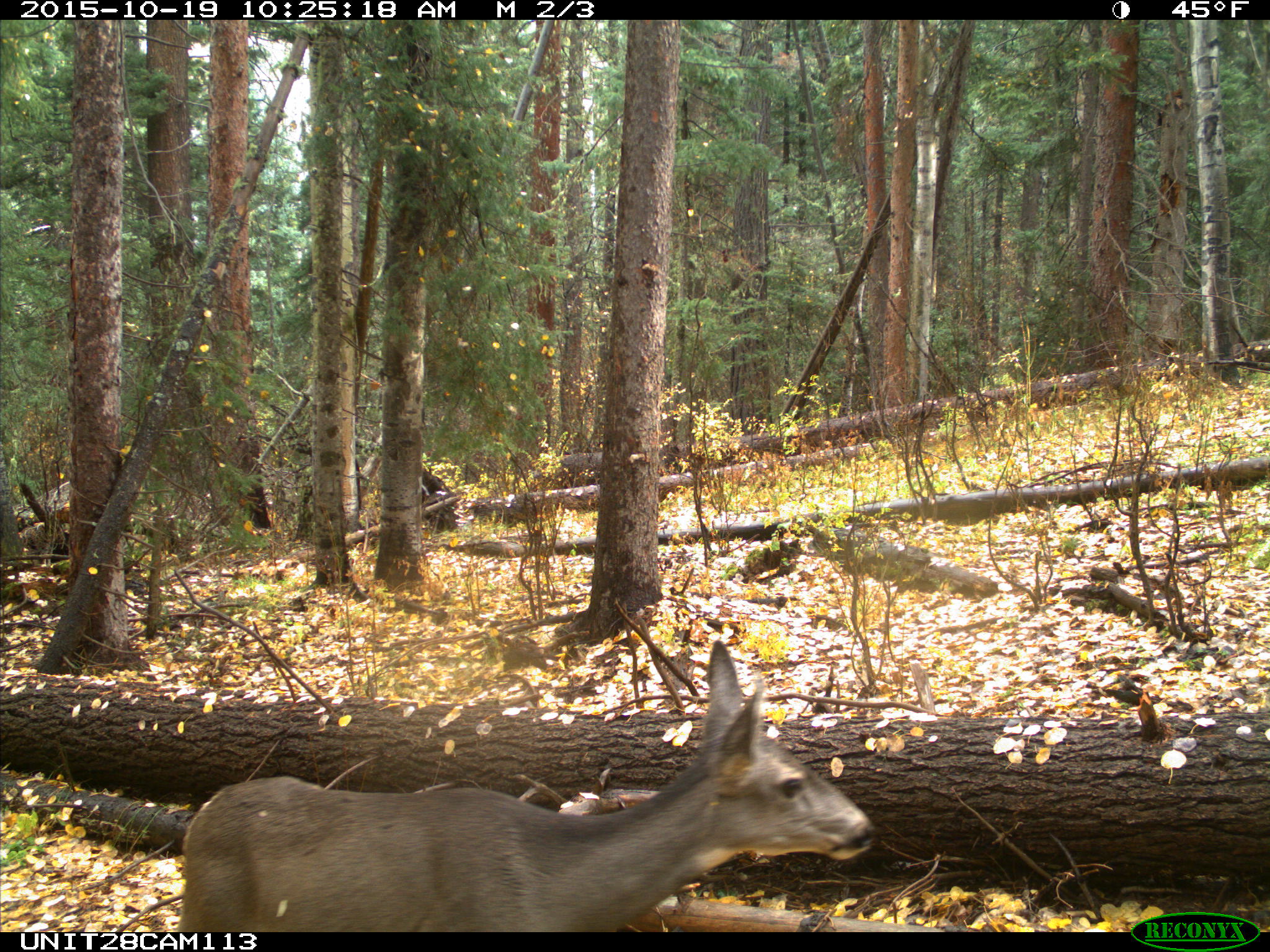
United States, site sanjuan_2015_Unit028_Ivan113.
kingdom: Animalia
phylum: Chordata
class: Mammalia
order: Artiodactyla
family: Cervidae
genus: Odocoileus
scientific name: Odocoileus hemionus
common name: mule deer